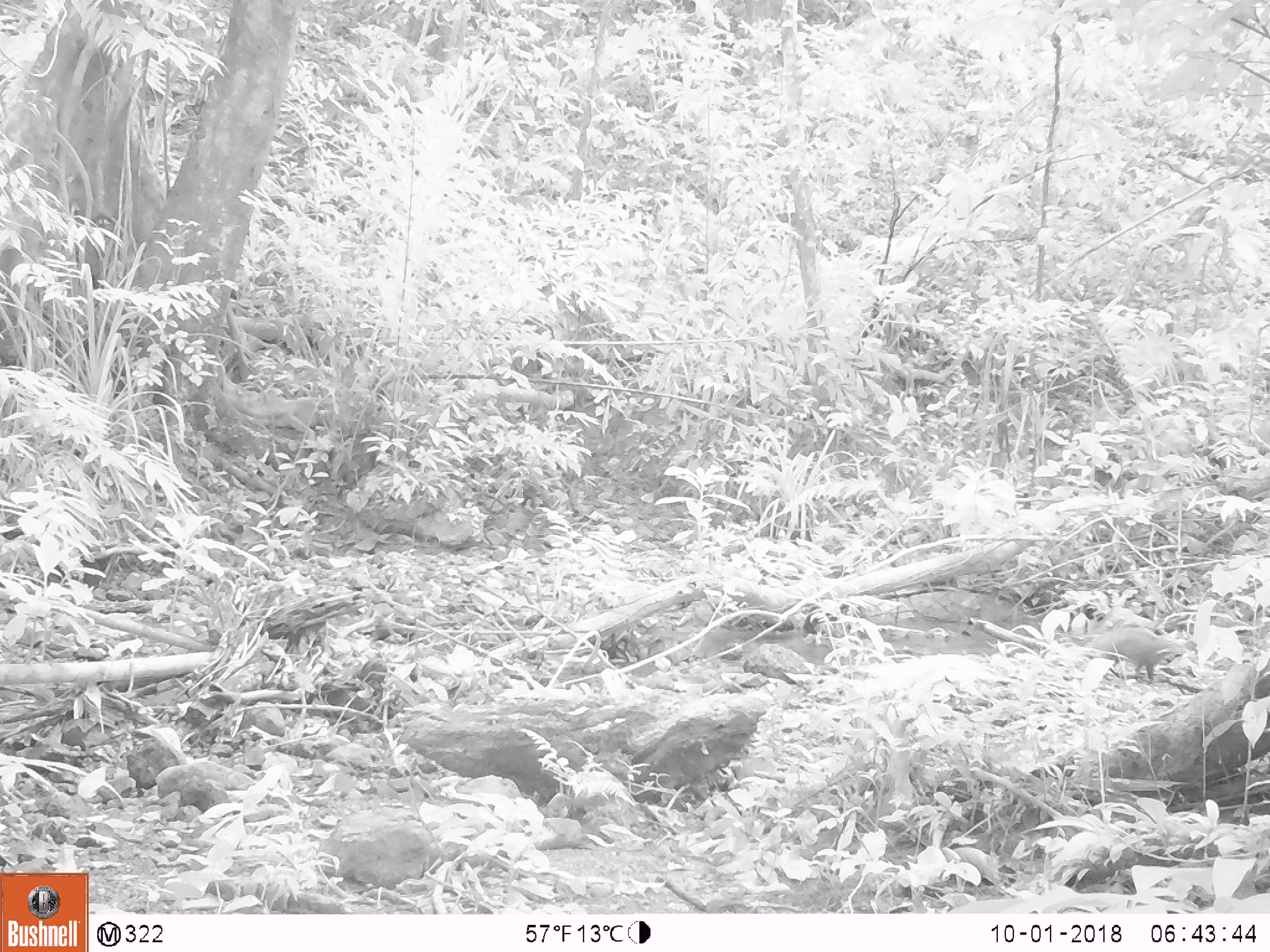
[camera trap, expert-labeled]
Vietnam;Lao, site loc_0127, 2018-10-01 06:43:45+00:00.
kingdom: Animalia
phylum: Chordata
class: Mammalia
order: Carnivora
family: Herpestidae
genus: Urva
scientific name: Urva urva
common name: crab-eating mongoose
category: crab eating mongoose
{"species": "crab eating mongoose (crab-eating mongoose) (Urva urva)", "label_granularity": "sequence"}